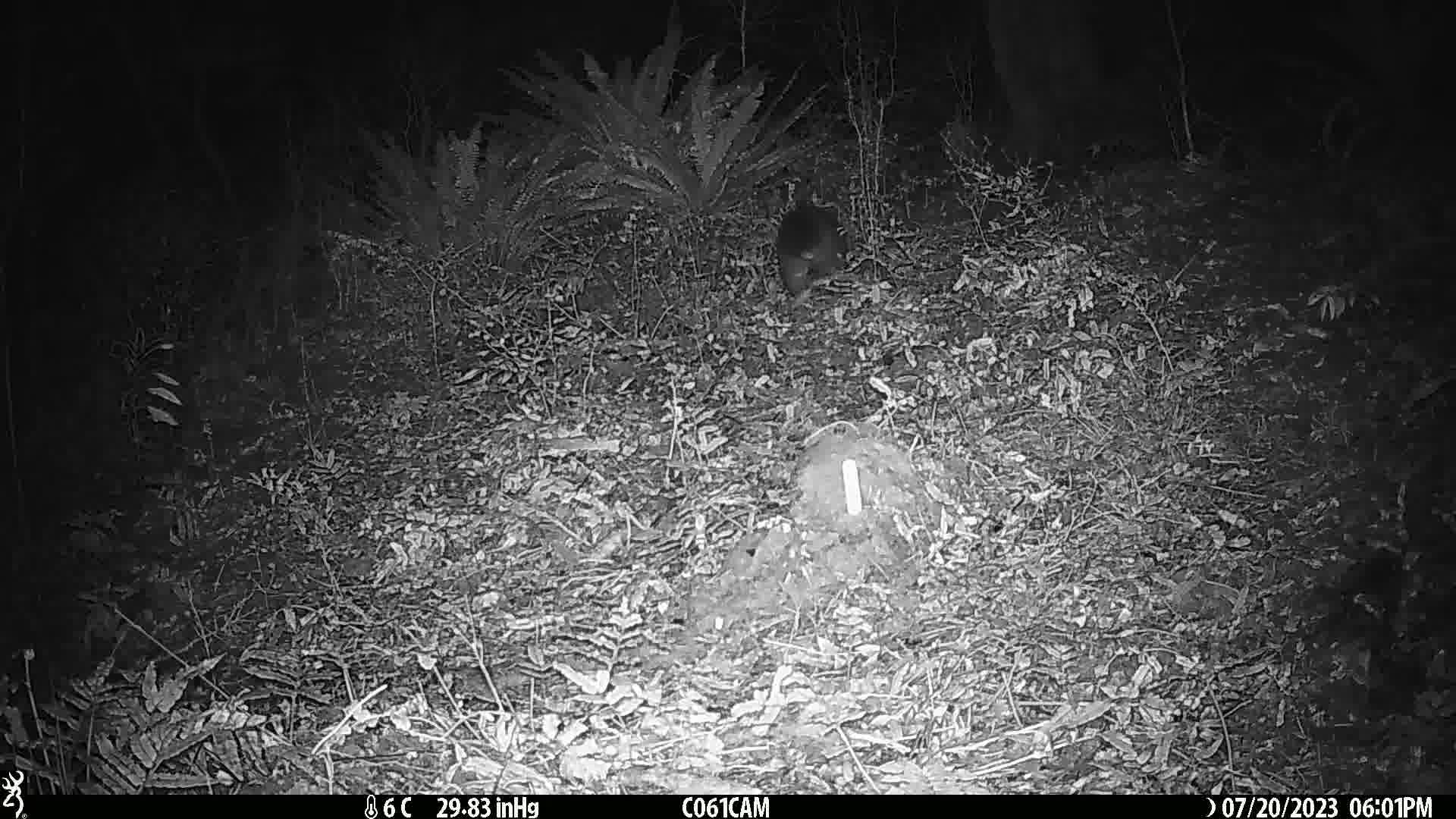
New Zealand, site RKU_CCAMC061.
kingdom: Animalia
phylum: Chordata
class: Mammalia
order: Diprotodontia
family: Phalangeridae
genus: Trichosurus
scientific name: Trichosurus vulpecula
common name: common brushtail possum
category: possum